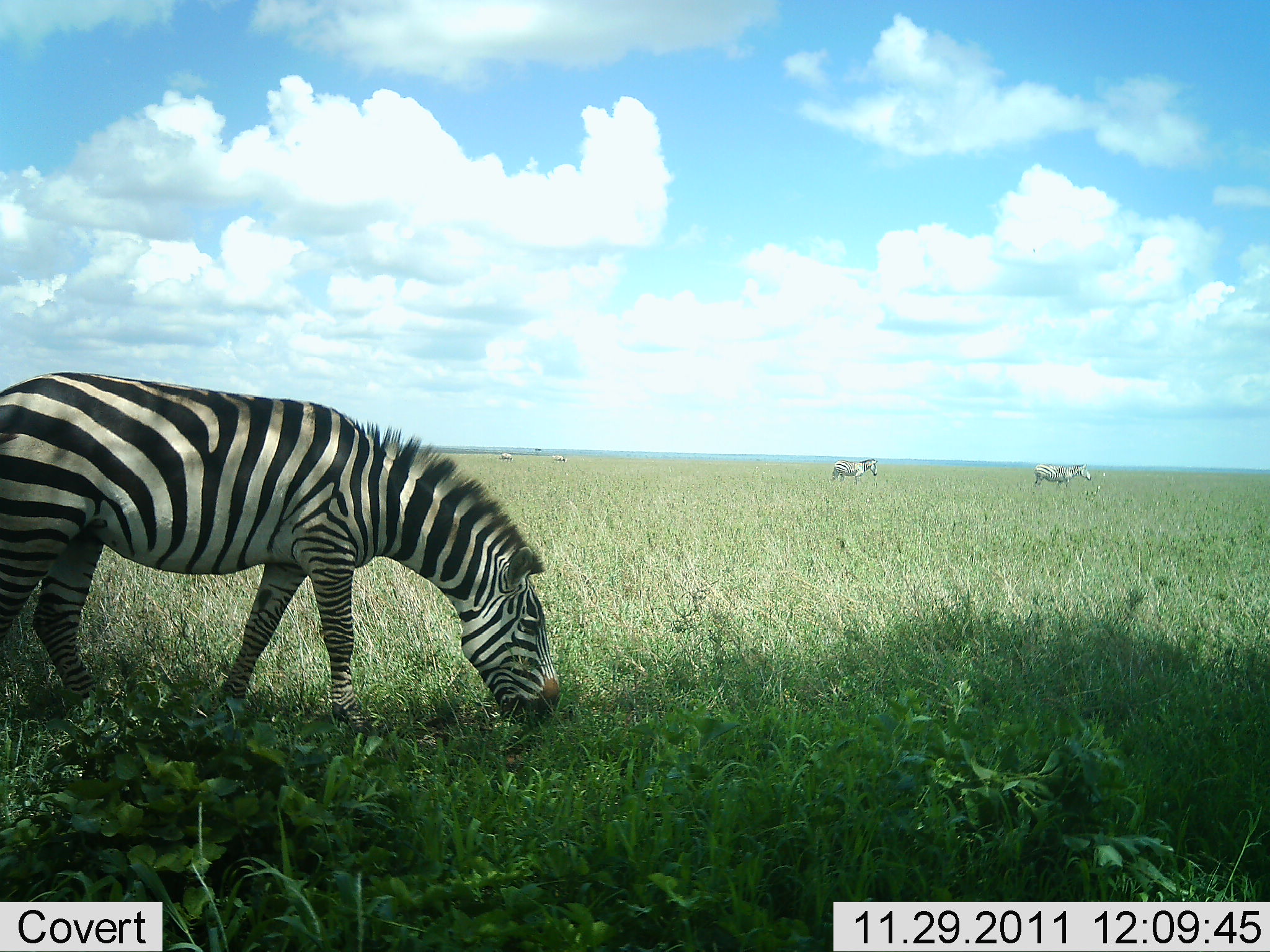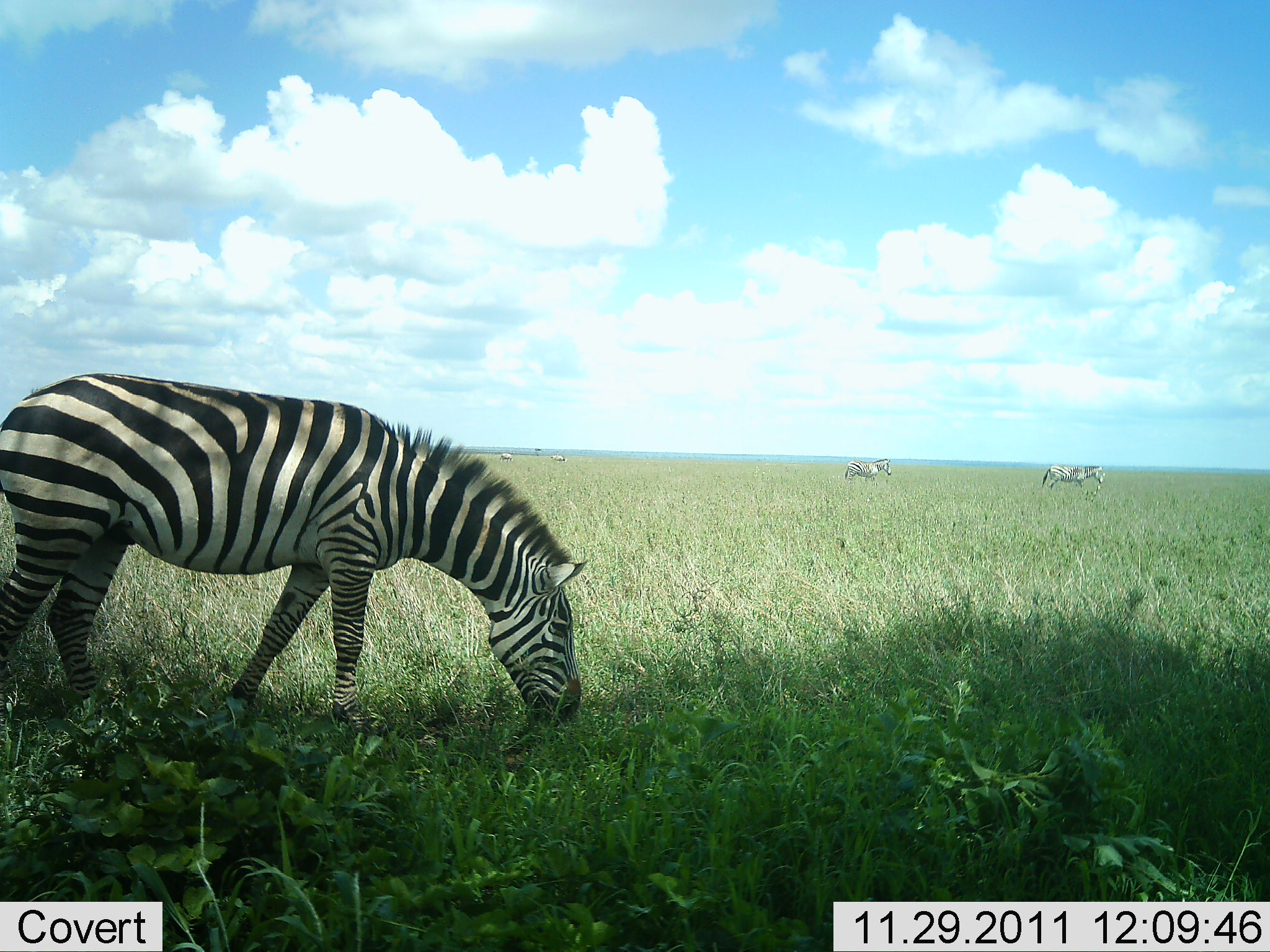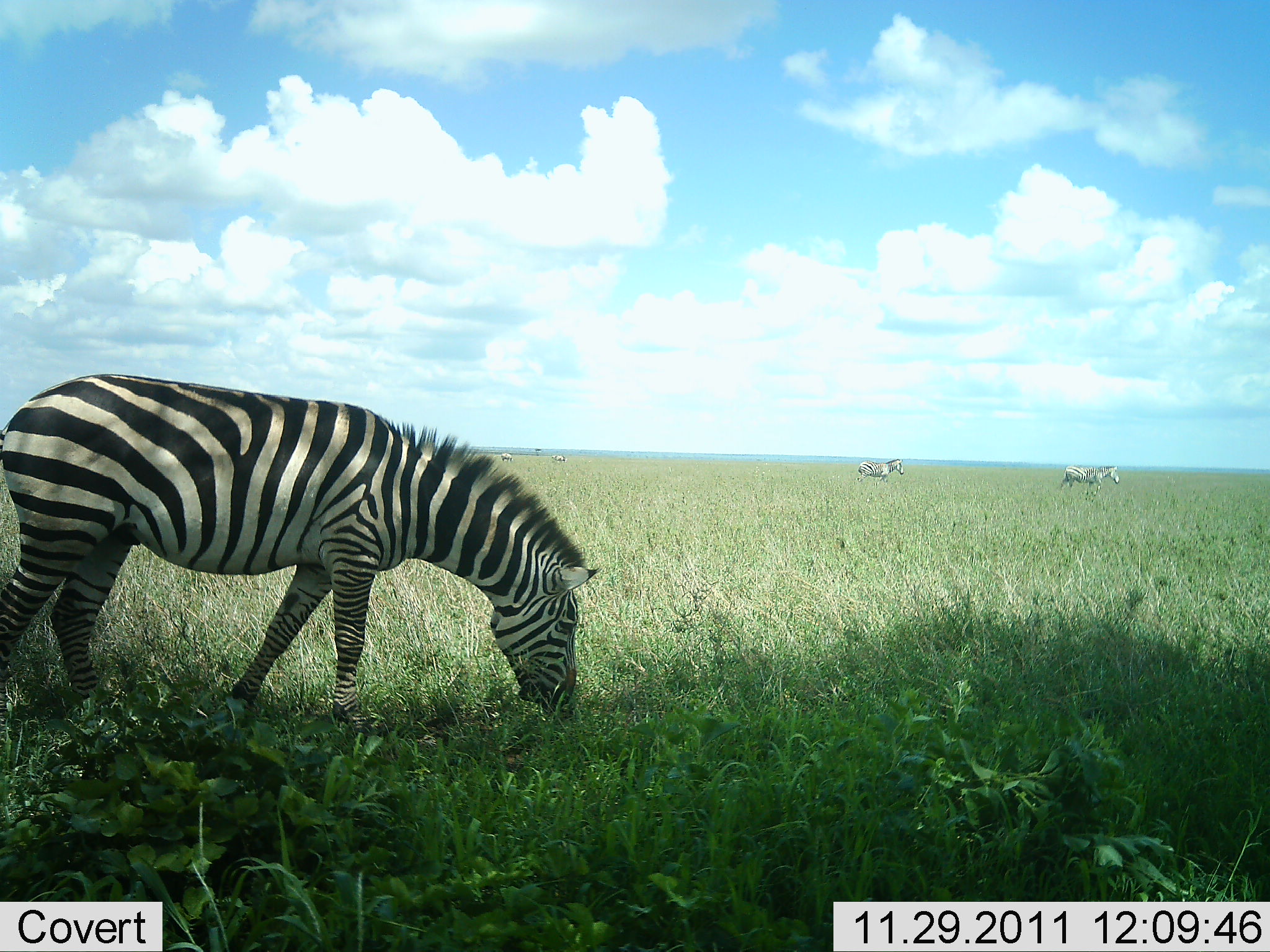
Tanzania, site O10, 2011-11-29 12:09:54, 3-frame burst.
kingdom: Animalia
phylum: Chordata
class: Mammalia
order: Perissodactyla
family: Equidae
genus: Equus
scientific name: Equus quagga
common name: plains zebra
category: zebra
Zebra (plains zebra) (Equus quagga), count 5. Behavior (volunteer vote fractions): standing 25%, resting 0%, moving 75%, interacting 0%. Young present (vote fraction): 0%. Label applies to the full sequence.